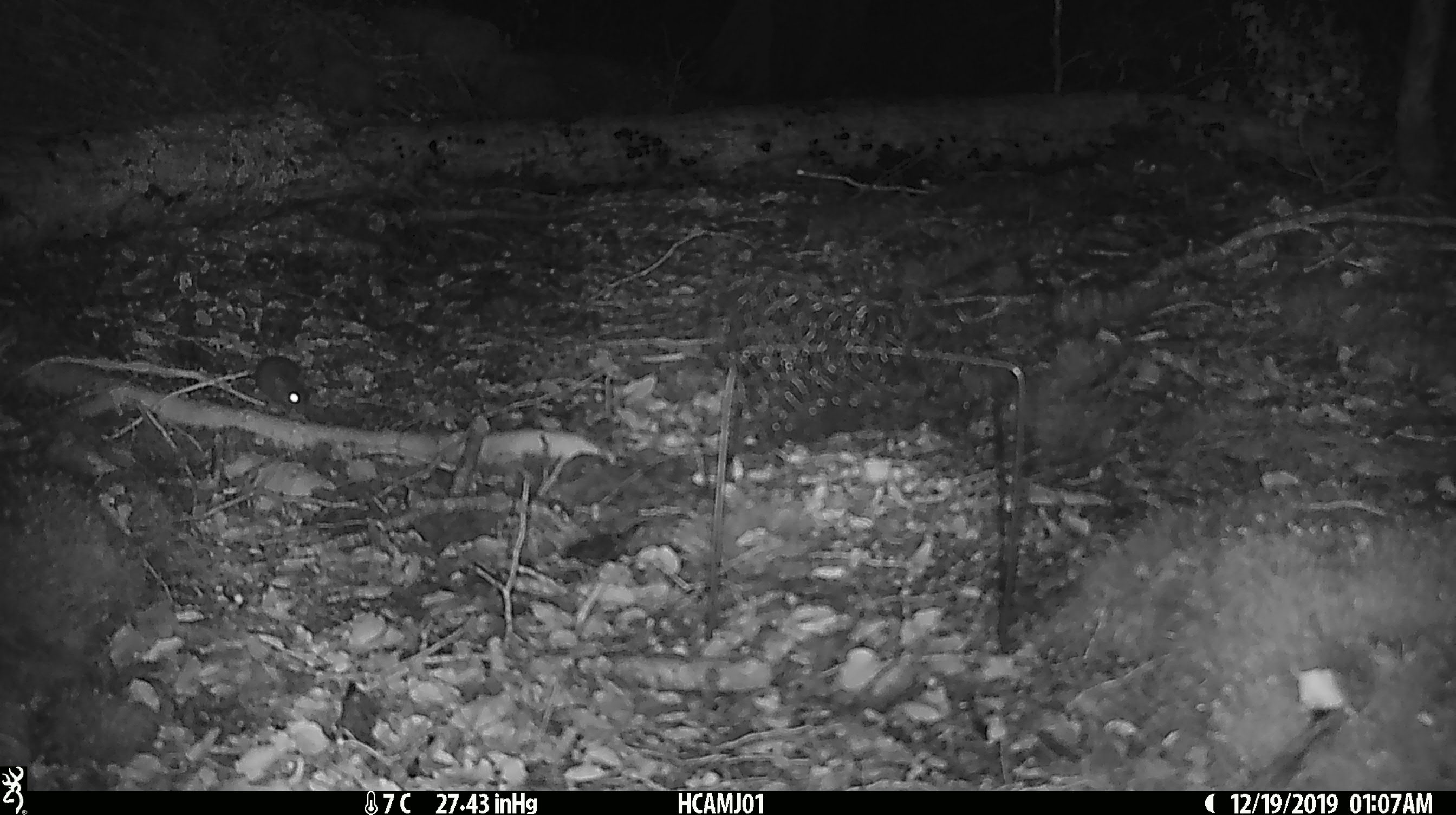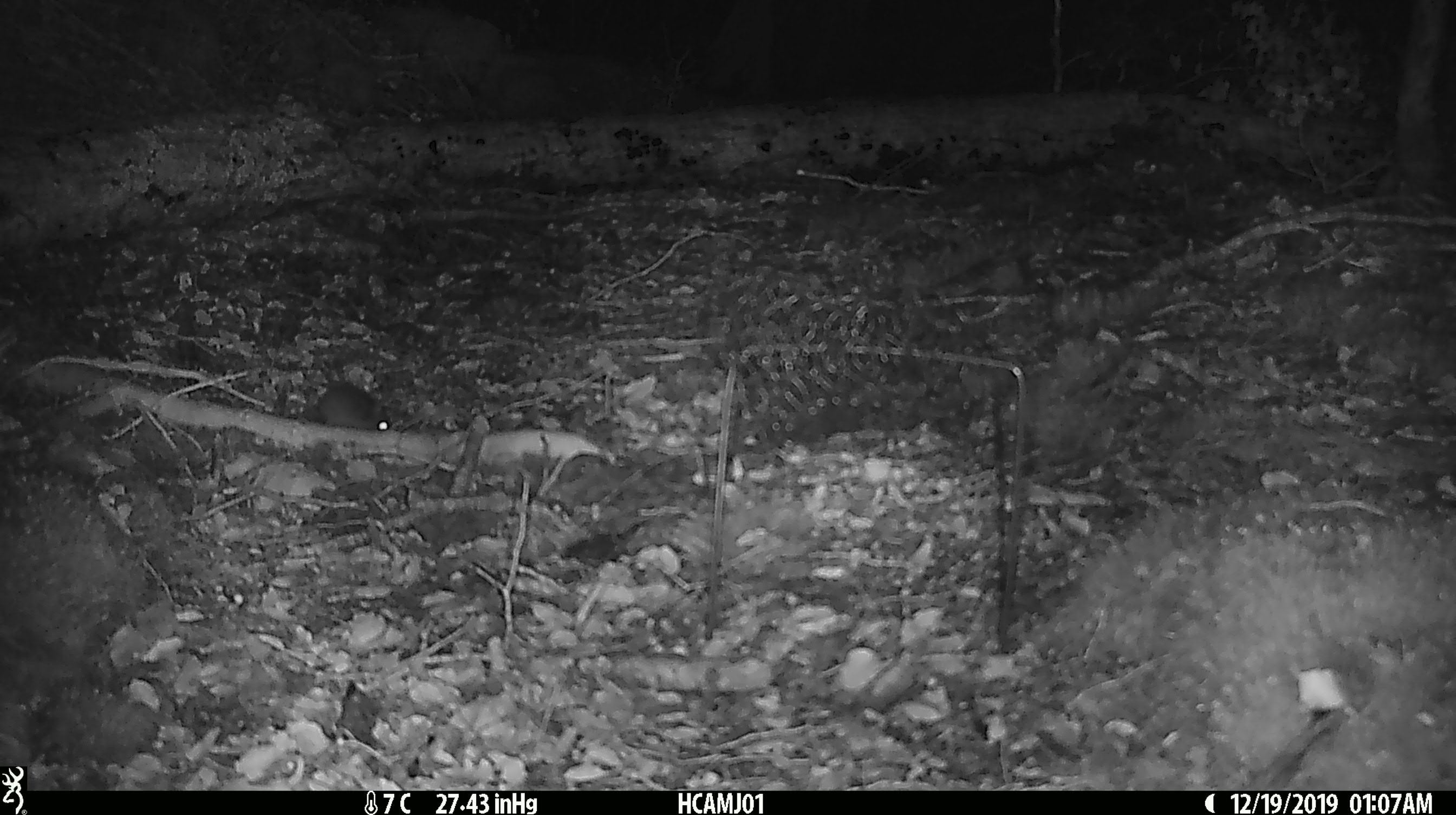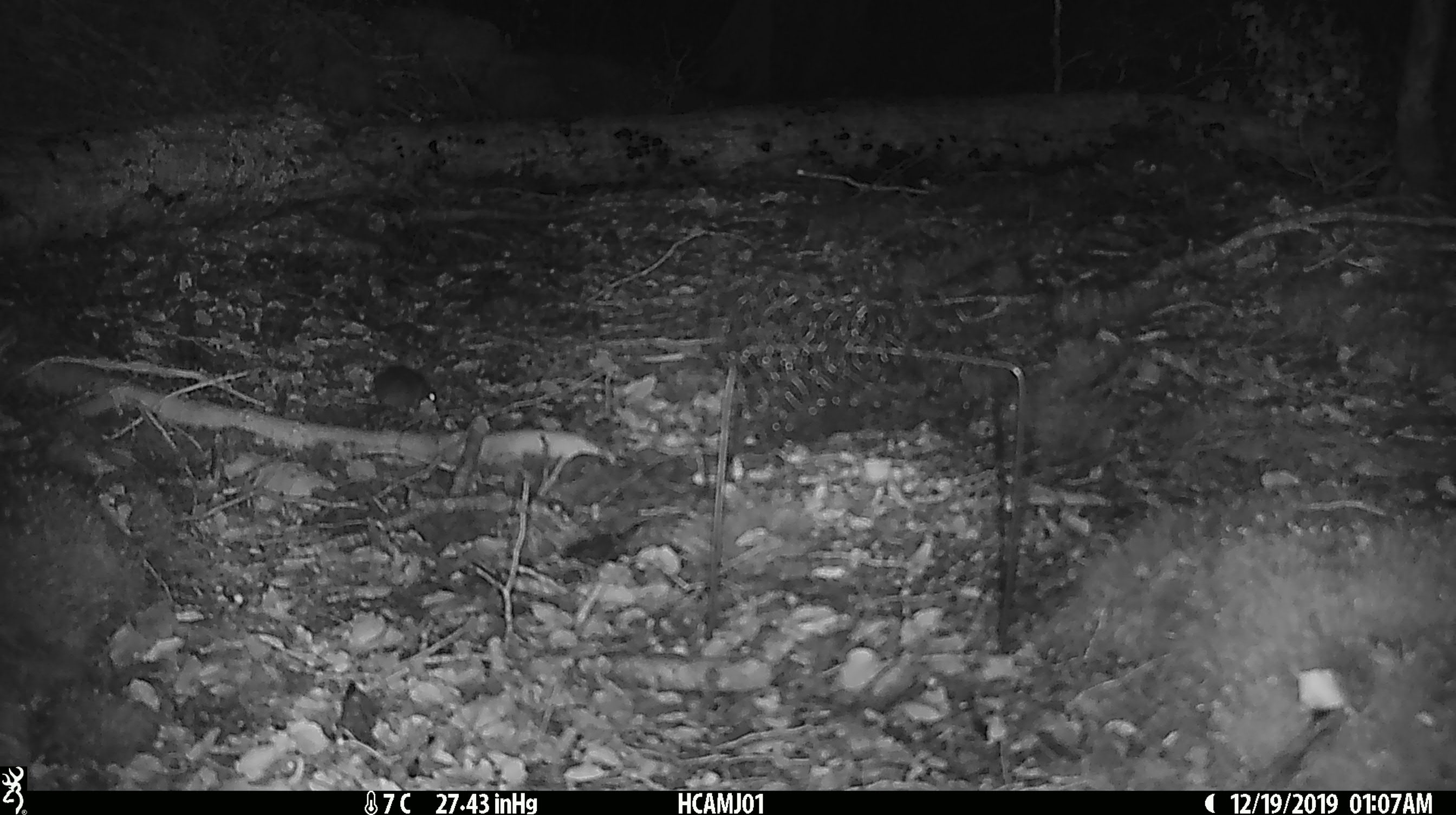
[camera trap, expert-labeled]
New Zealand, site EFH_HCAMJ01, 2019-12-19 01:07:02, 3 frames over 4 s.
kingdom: Animalia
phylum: Chordata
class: Mammalia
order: Rodentia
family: Muridae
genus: Mus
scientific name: Mus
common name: mouse